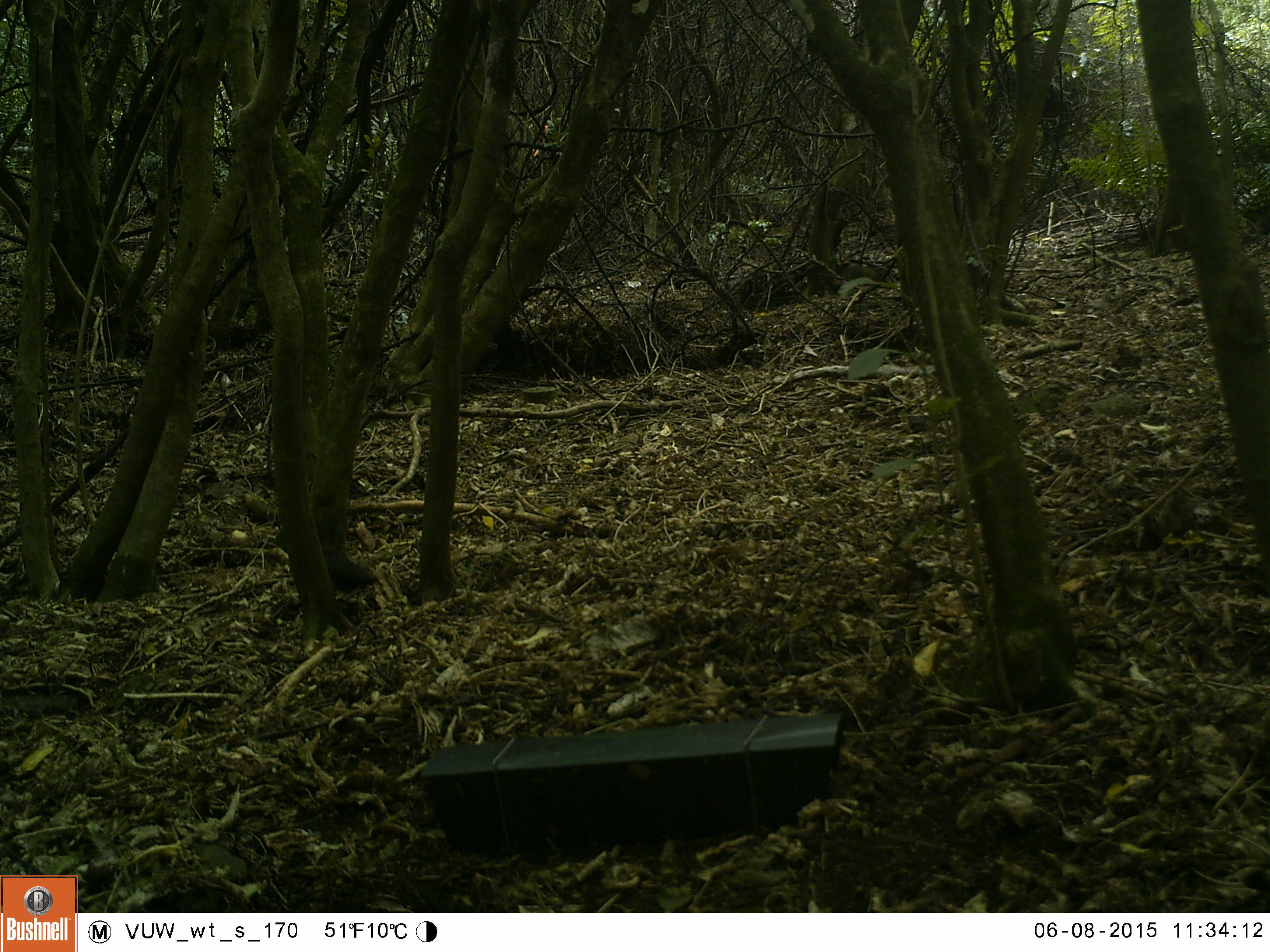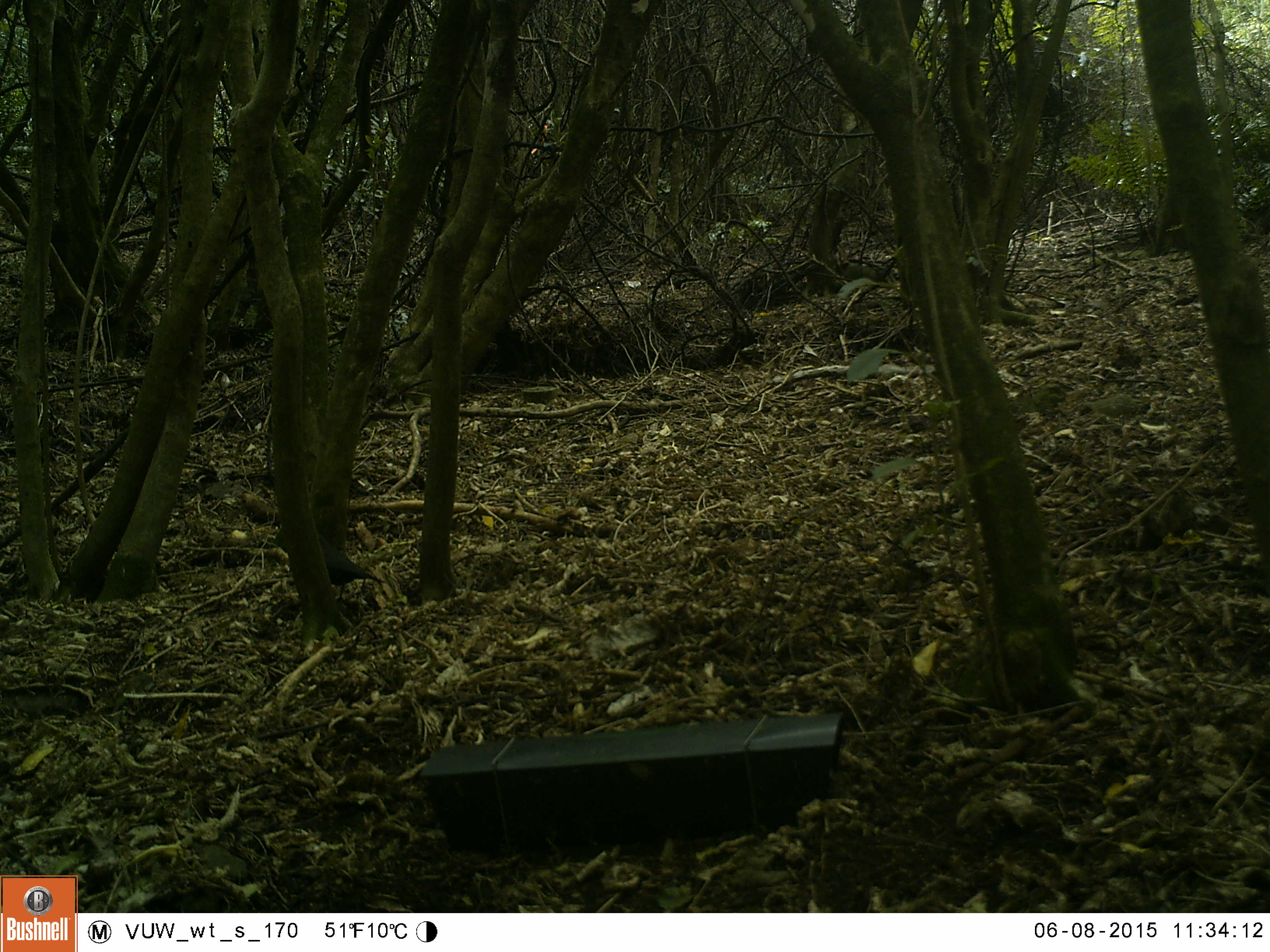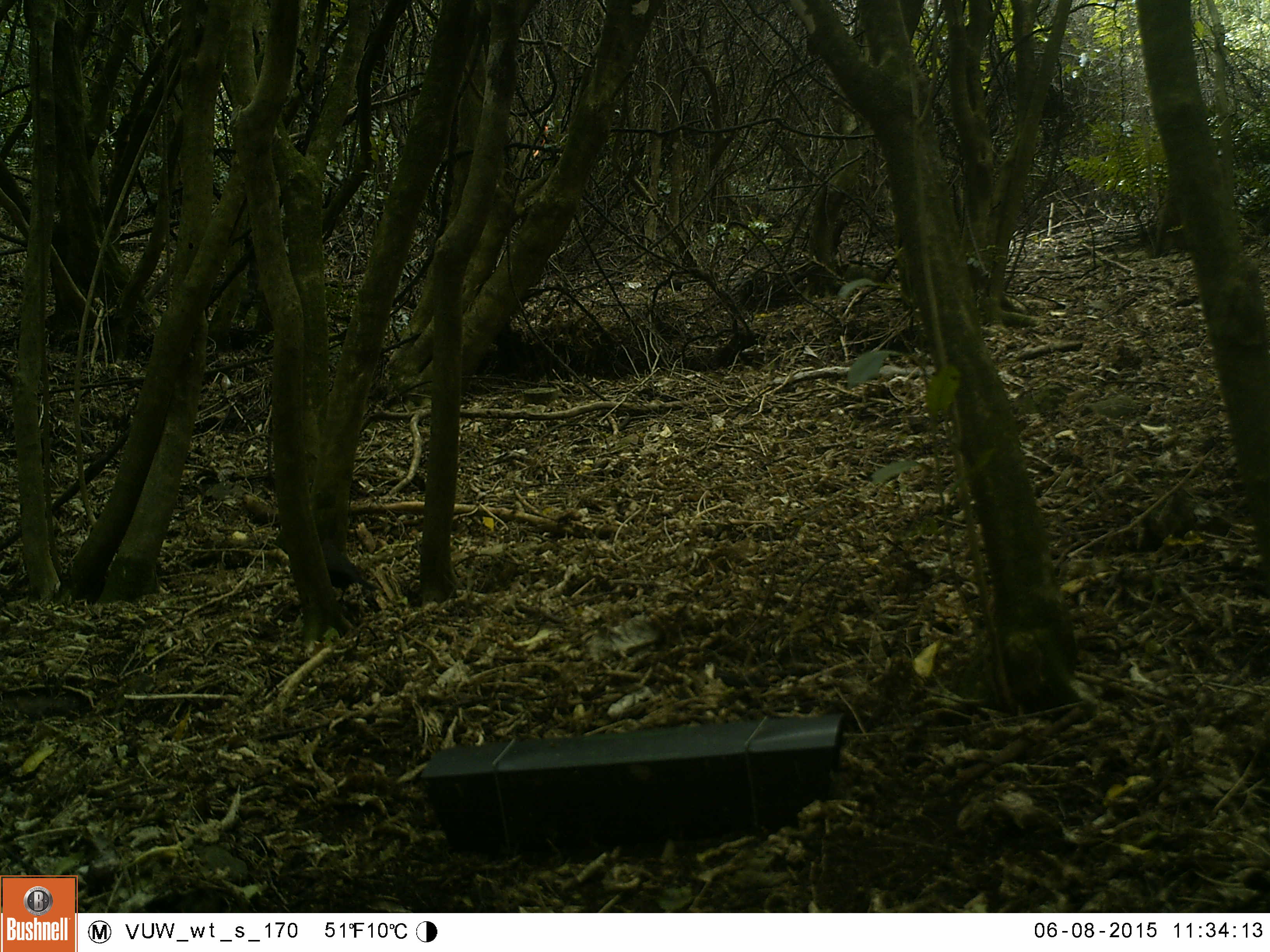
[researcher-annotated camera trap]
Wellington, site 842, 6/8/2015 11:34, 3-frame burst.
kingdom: Animalia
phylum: Chordata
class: Aves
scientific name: Aves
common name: bird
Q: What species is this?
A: Bird (Aves).